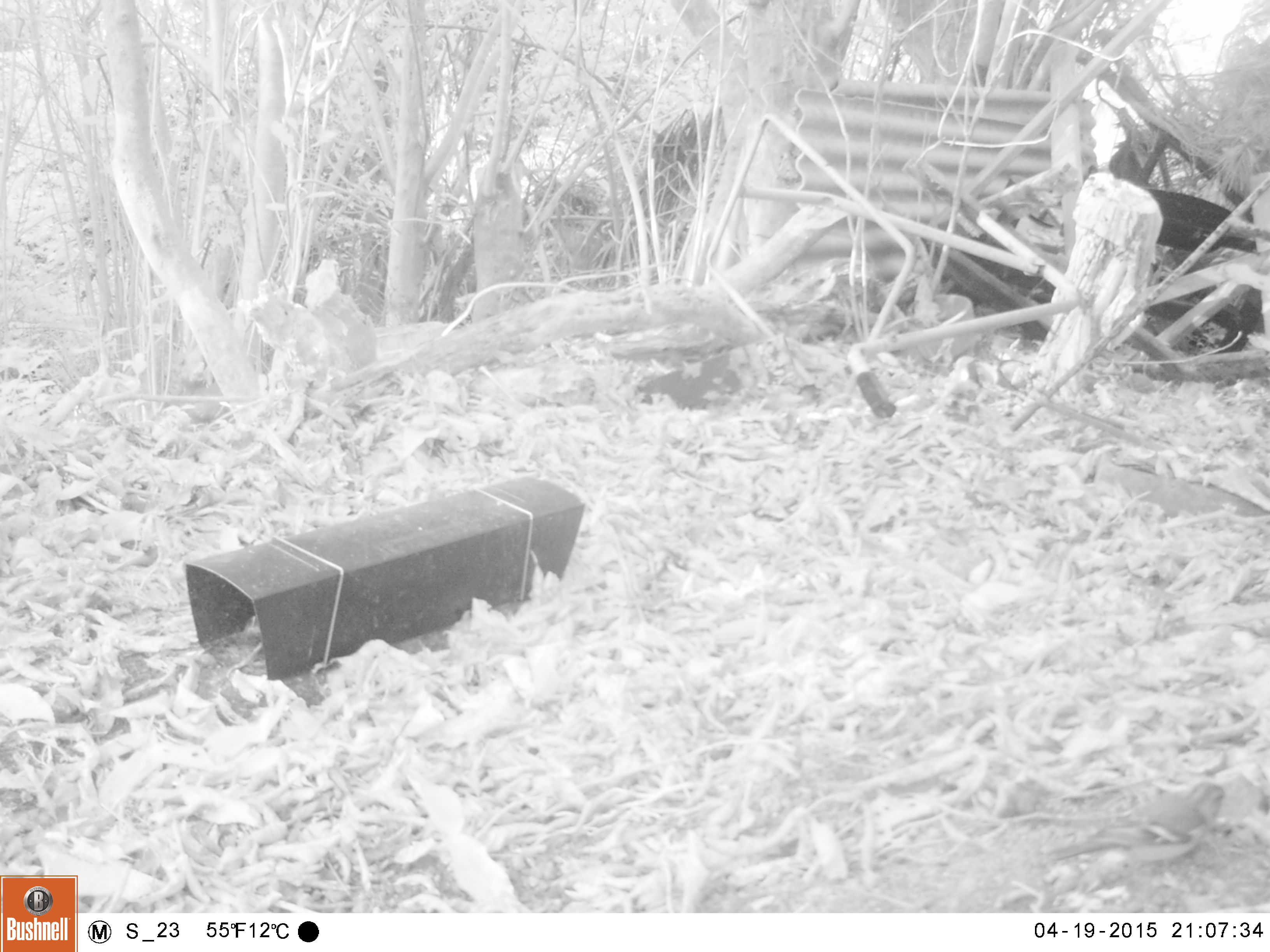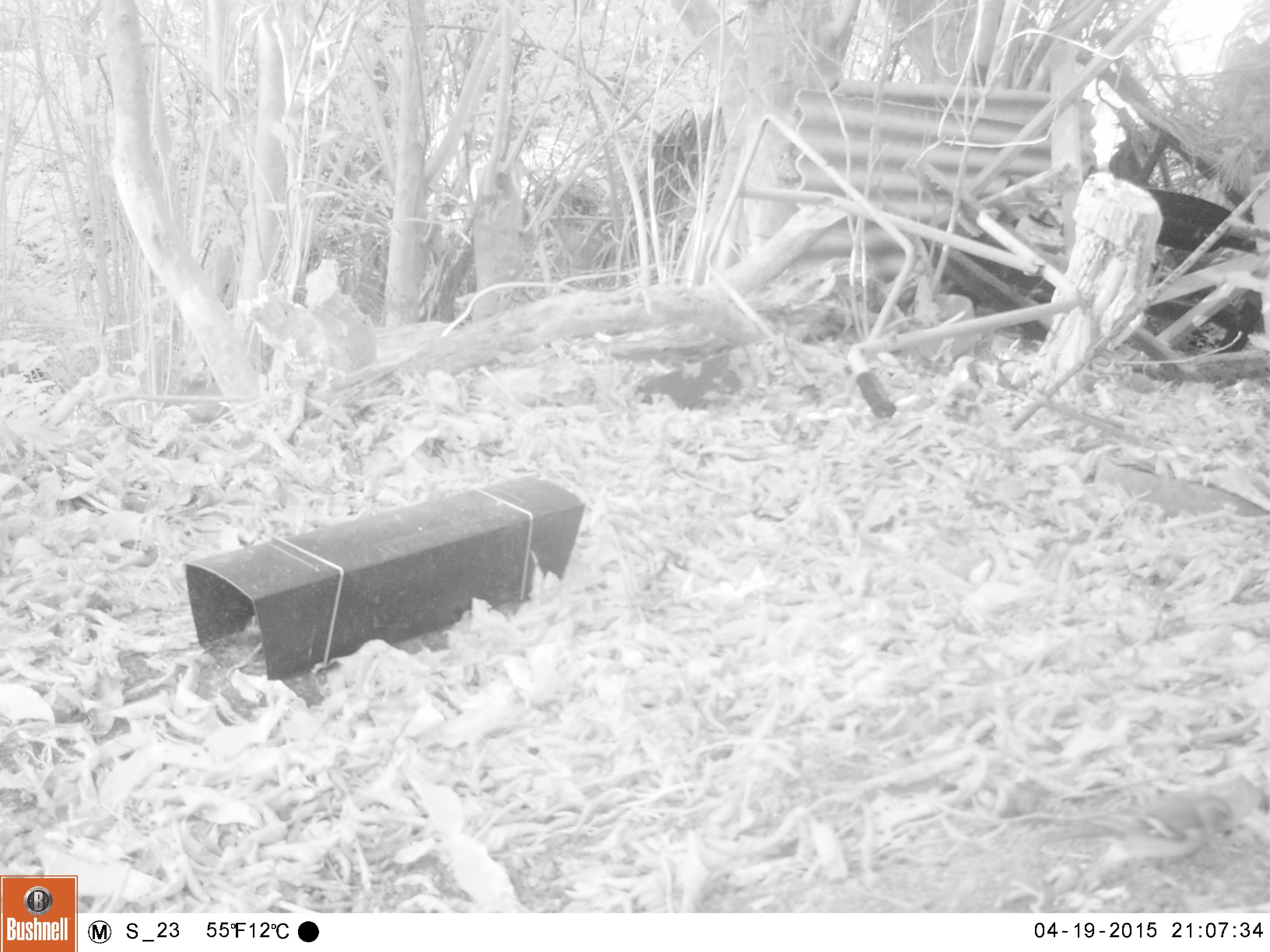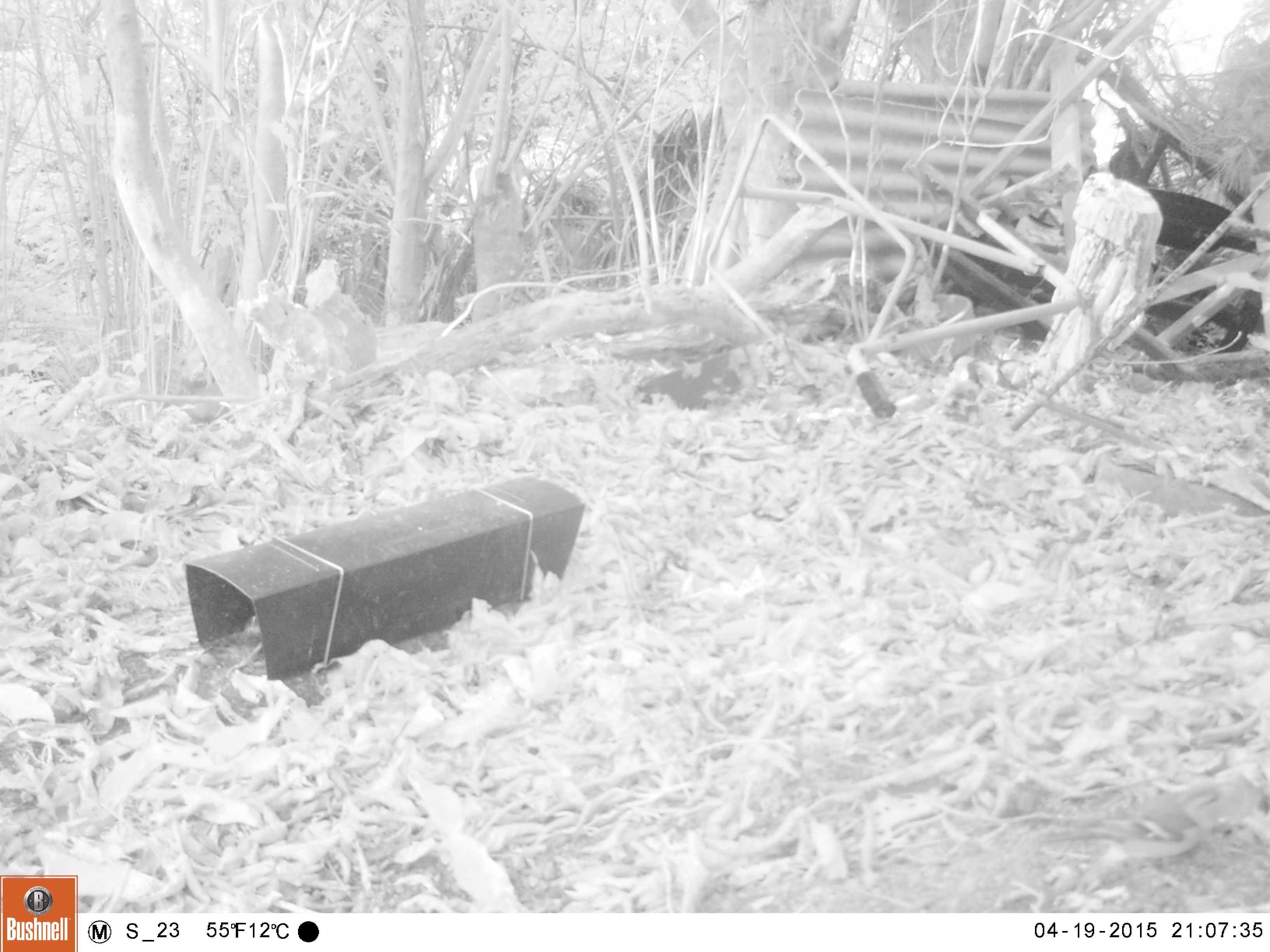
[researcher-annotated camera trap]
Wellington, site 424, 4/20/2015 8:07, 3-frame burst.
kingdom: Animalia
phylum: Chordata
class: Aves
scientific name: Aves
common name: bird